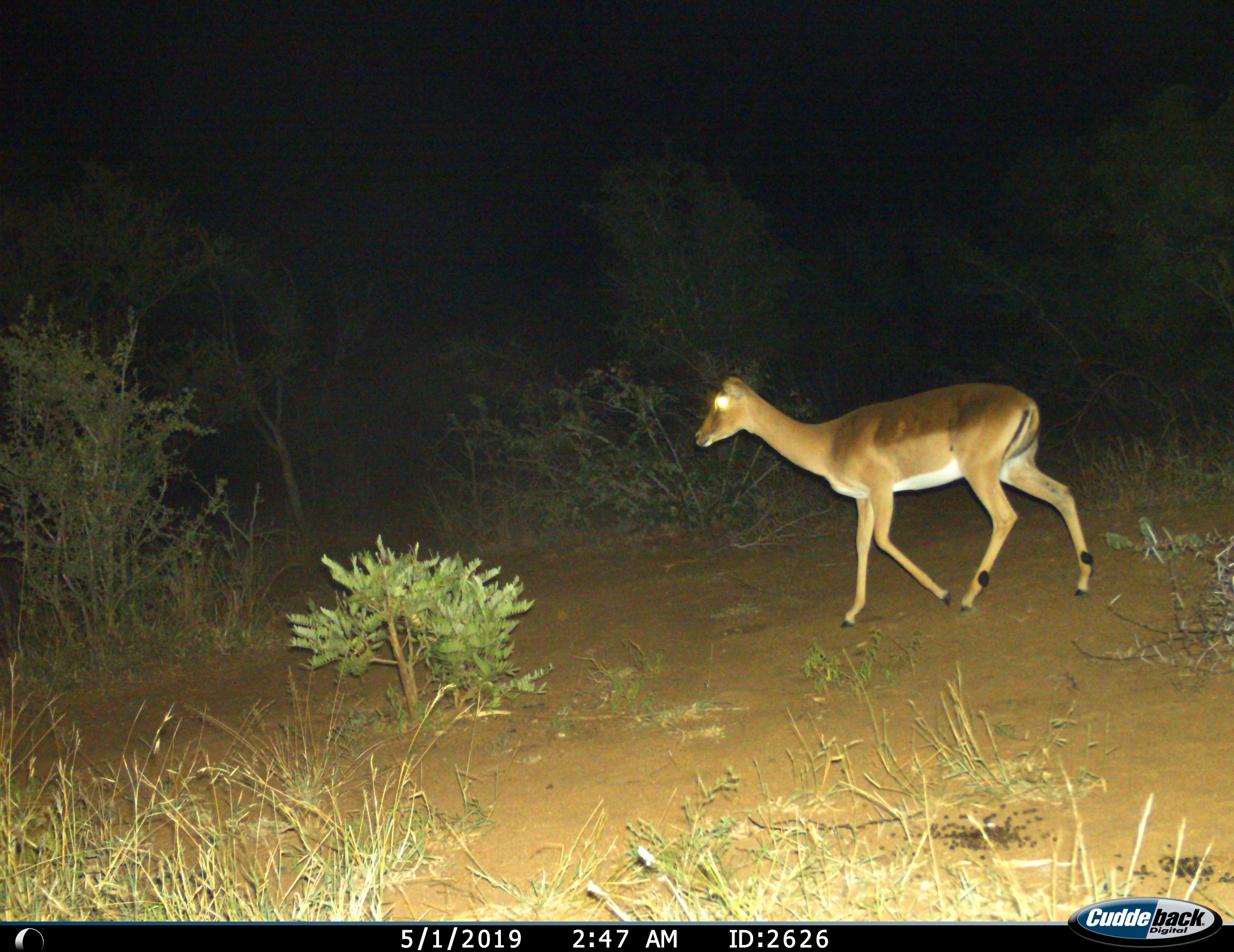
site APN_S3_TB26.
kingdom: Animalia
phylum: Chordata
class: Mammalia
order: Artiodactyla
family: Bovidae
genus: Aepyceros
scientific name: Aepyceros melampus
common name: impala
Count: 1.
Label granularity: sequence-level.